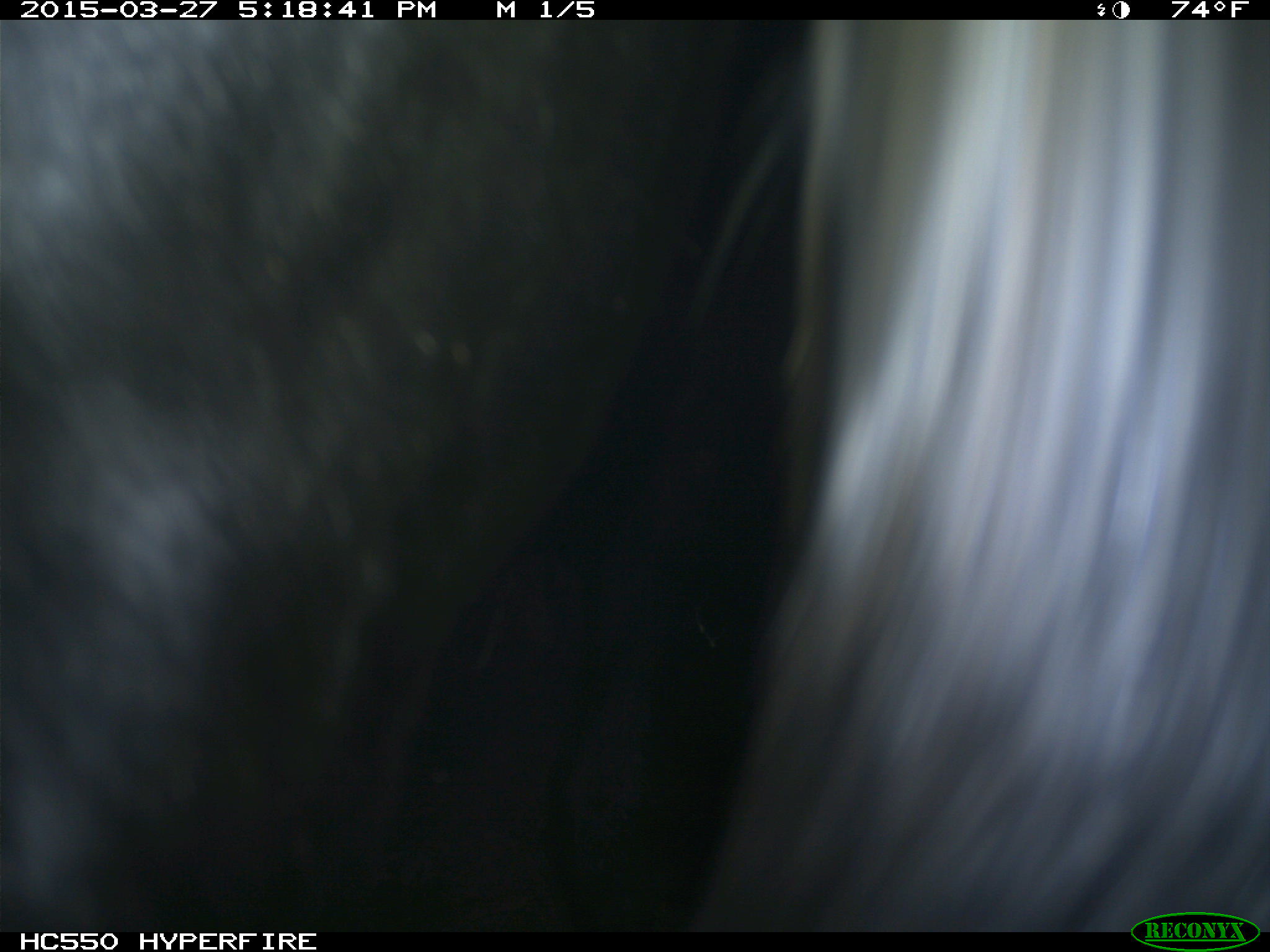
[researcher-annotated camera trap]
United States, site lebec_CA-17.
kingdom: Animalia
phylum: Chordata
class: Mammalia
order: Artiodactyla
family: Bovidae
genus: Bos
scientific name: Bos taurus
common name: domestic cow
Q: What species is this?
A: Bos taurus (domestic cow).